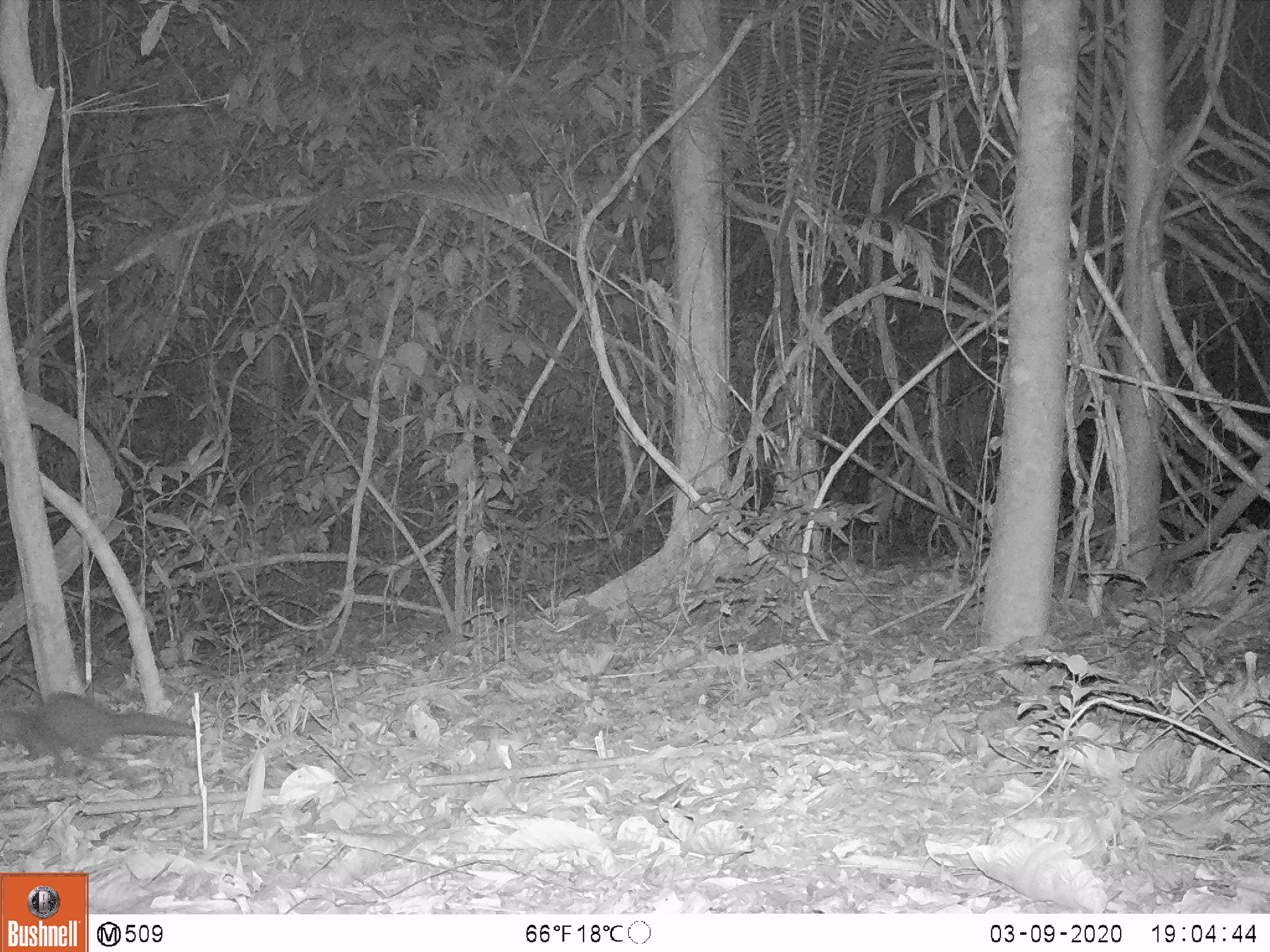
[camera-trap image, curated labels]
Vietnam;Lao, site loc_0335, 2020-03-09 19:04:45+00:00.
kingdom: Animalia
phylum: Chordata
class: Mammalia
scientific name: Mammalia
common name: mammal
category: unidentified small mammal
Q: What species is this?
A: Unidentified small mammal (mammal) (Mammalia).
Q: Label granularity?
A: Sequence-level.